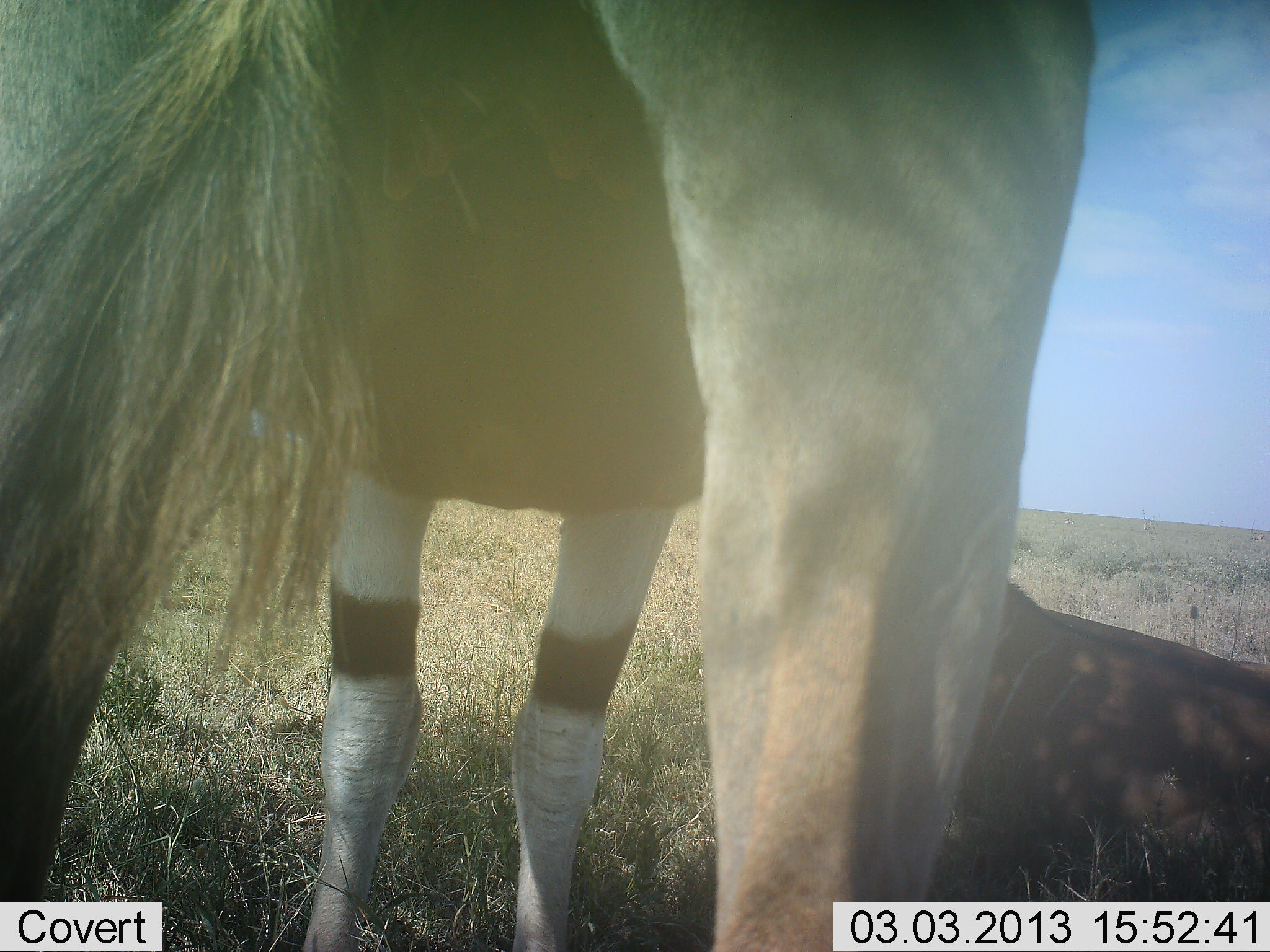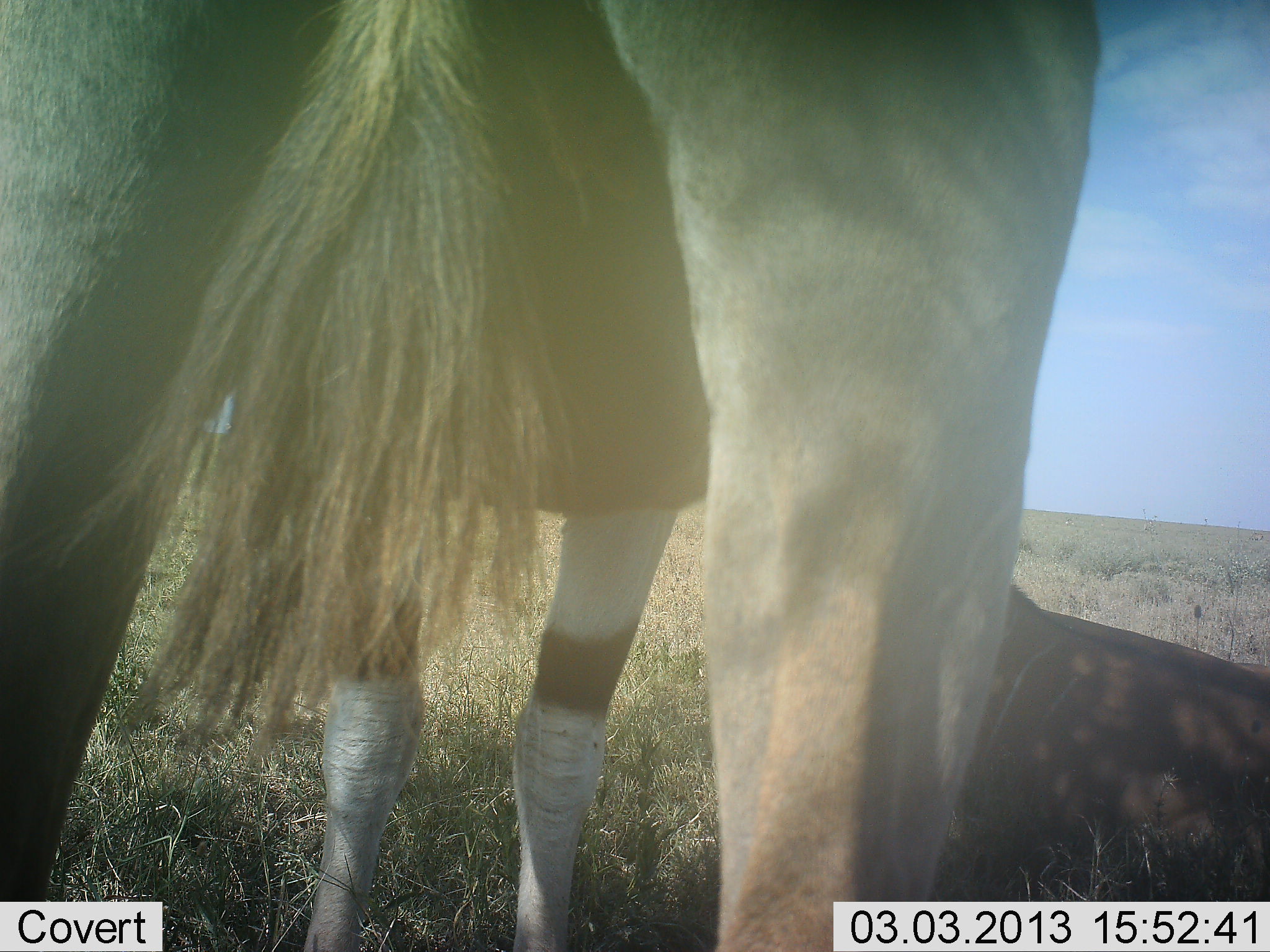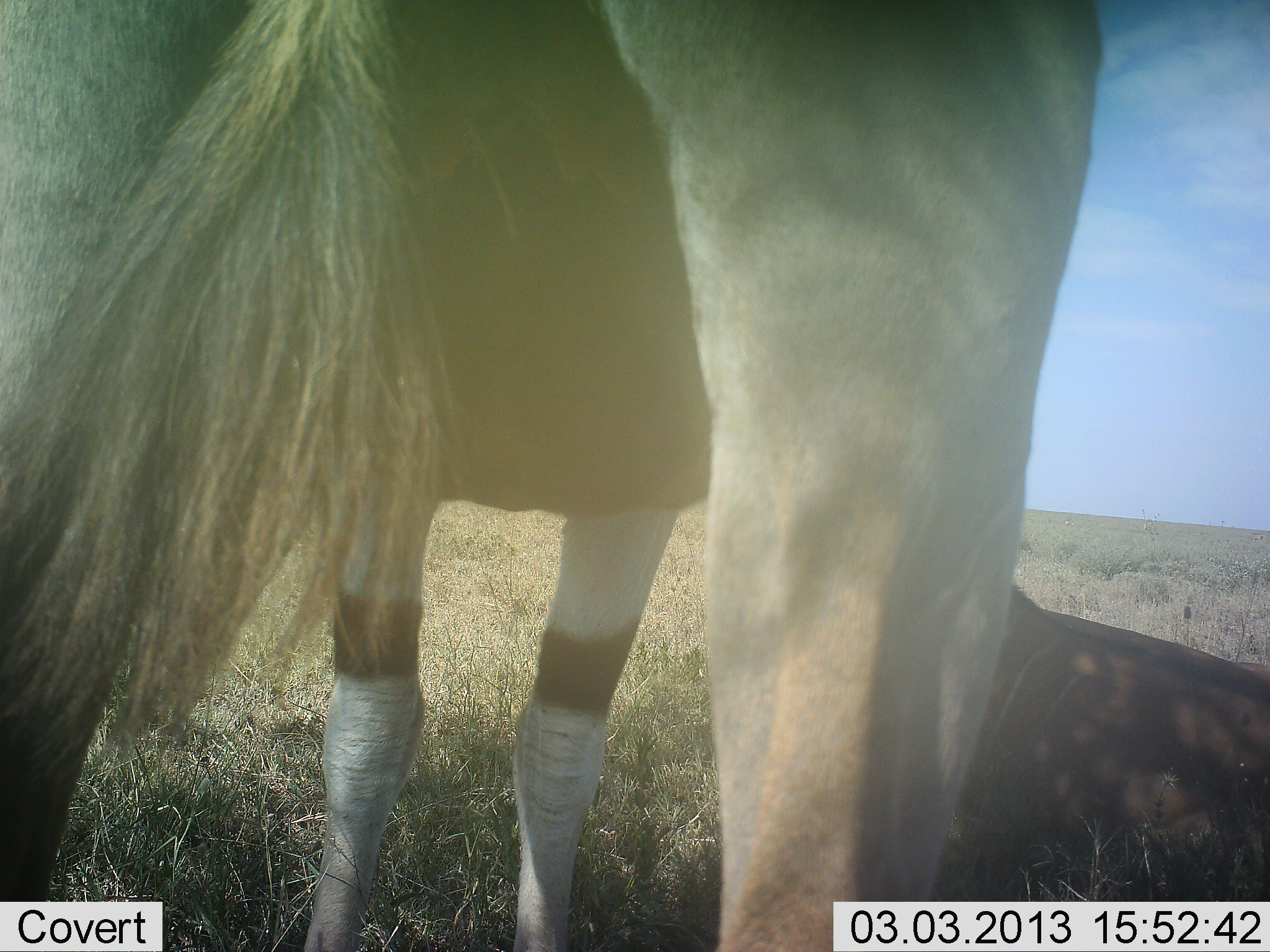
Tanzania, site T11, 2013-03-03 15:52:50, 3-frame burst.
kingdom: Animalia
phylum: Chordata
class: Mammalia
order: Artiodactyla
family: Bovidae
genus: Tragelaphus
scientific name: Tragelaphus oryx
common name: eland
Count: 2.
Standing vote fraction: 71%.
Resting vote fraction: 100%.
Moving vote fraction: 0%.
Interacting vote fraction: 0%.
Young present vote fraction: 21%.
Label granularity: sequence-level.